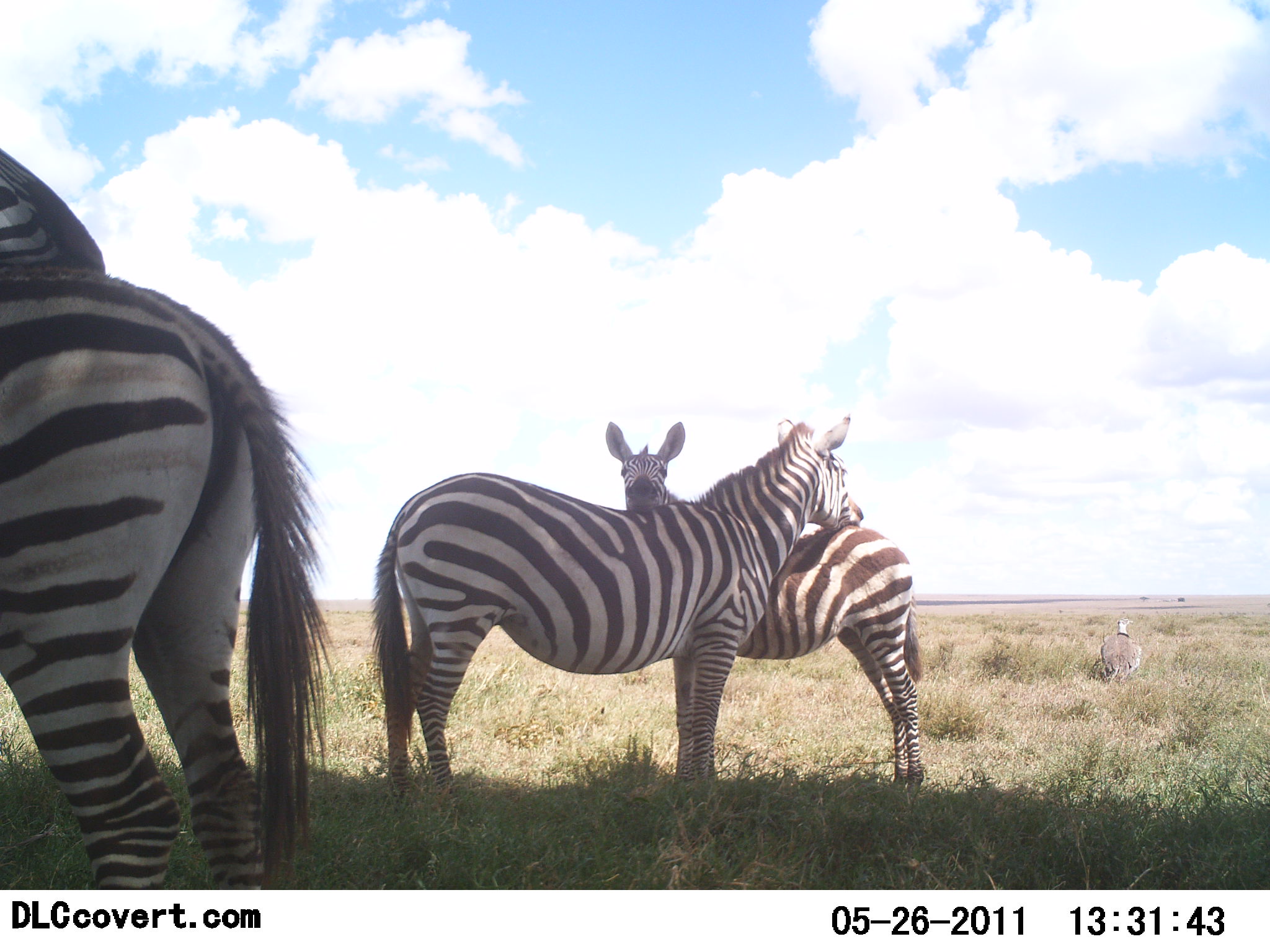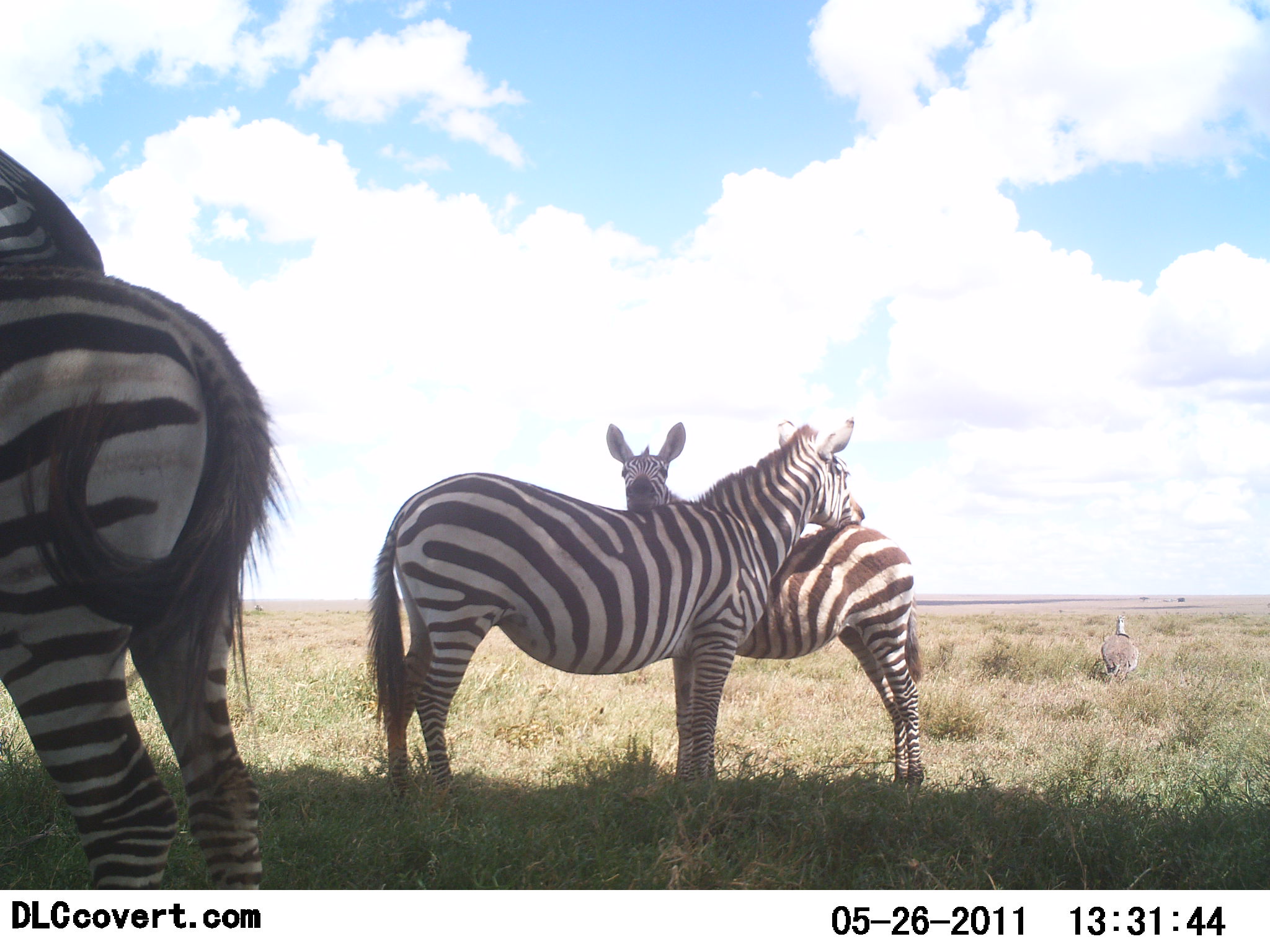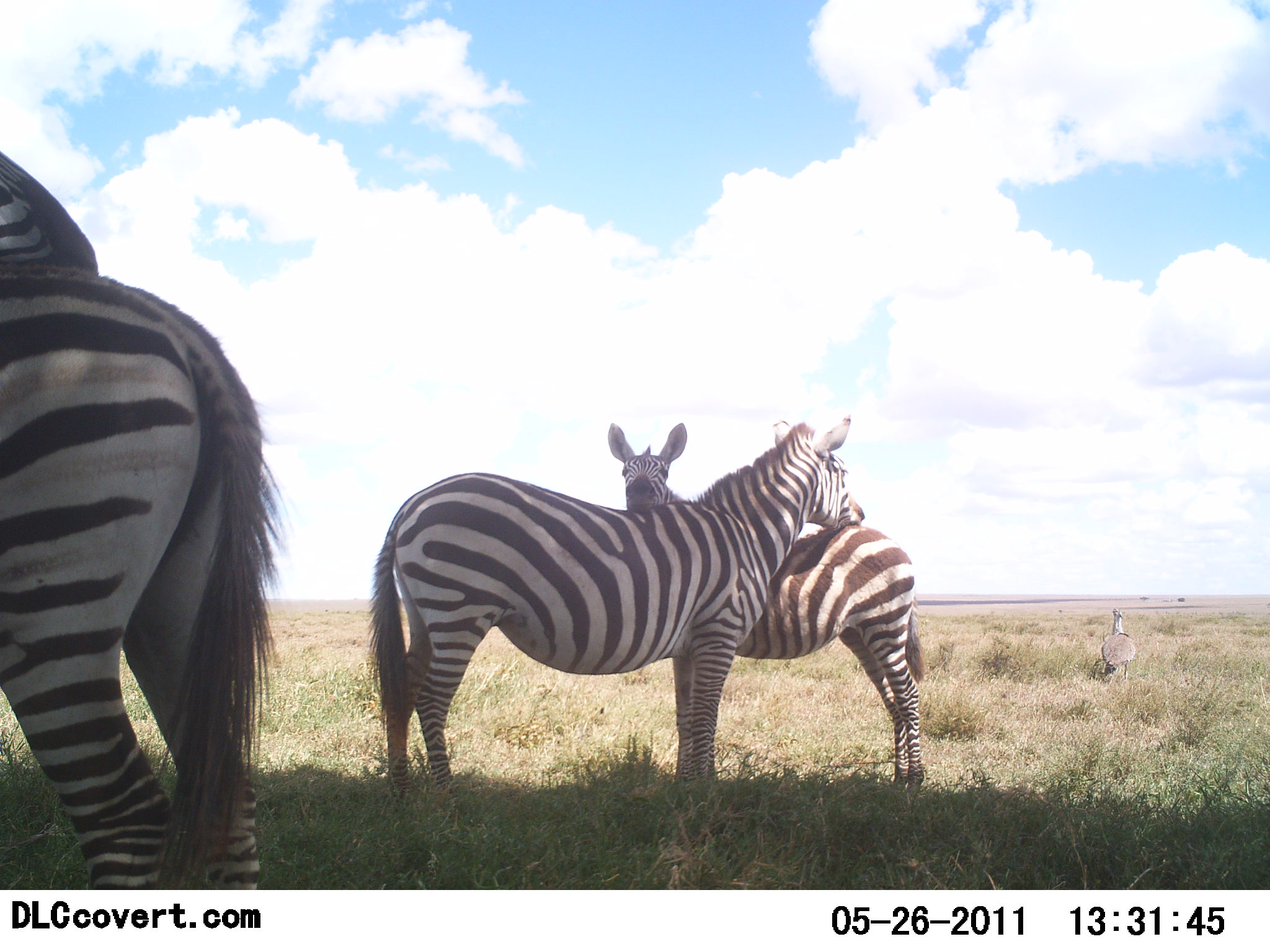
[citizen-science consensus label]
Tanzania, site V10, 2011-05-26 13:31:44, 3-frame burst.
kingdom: Animalia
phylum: Chordata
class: Mammalia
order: Perissodactyla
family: Equidae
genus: Equus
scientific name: Equus quagga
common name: plains zebra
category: zebra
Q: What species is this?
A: Zebra (plains zebra) (Equus quagga).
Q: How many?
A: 4.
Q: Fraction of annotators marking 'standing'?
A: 74%.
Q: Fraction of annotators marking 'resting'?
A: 11%.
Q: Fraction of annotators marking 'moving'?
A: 0%.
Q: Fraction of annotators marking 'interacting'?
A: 84%.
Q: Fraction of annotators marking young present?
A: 0%.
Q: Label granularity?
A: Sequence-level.